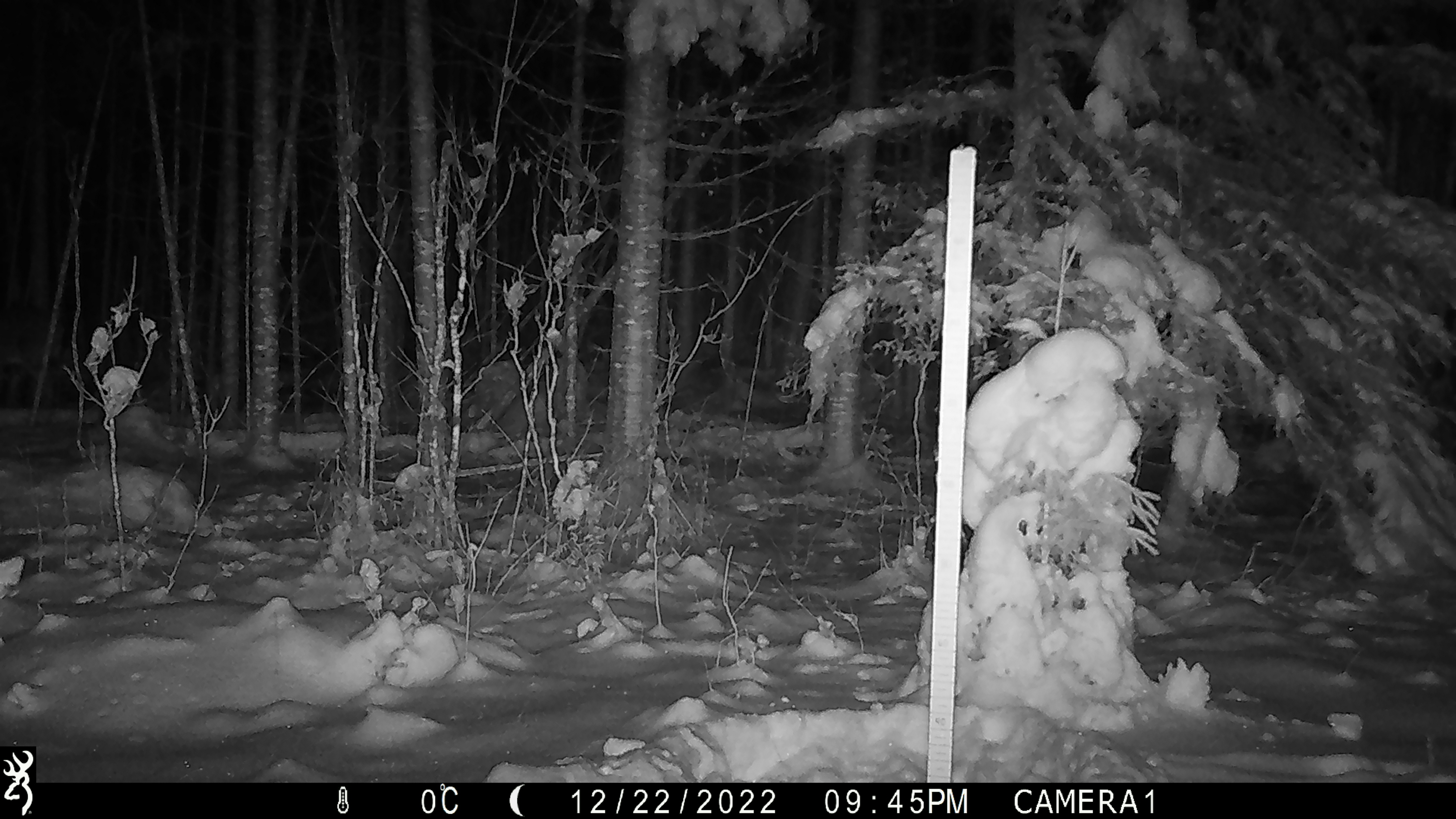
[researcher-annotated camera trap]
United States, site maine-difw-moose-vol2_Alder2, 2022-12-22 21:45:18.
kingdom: Animalia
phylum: Chordata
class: Mammalia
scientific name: Mammalia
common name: mammal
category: mammal sp.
Mammal sp. (mammal) (Mammalia).